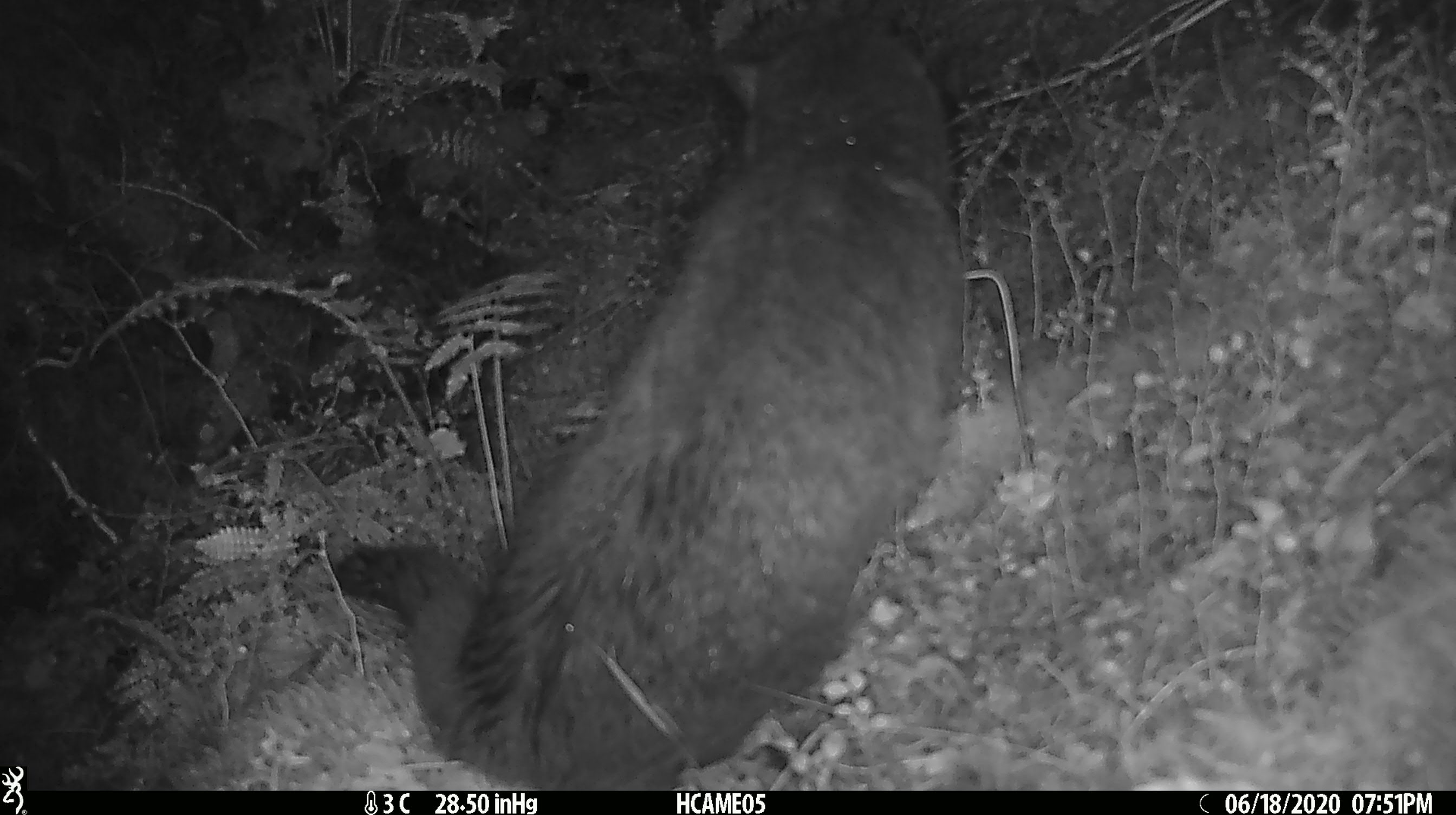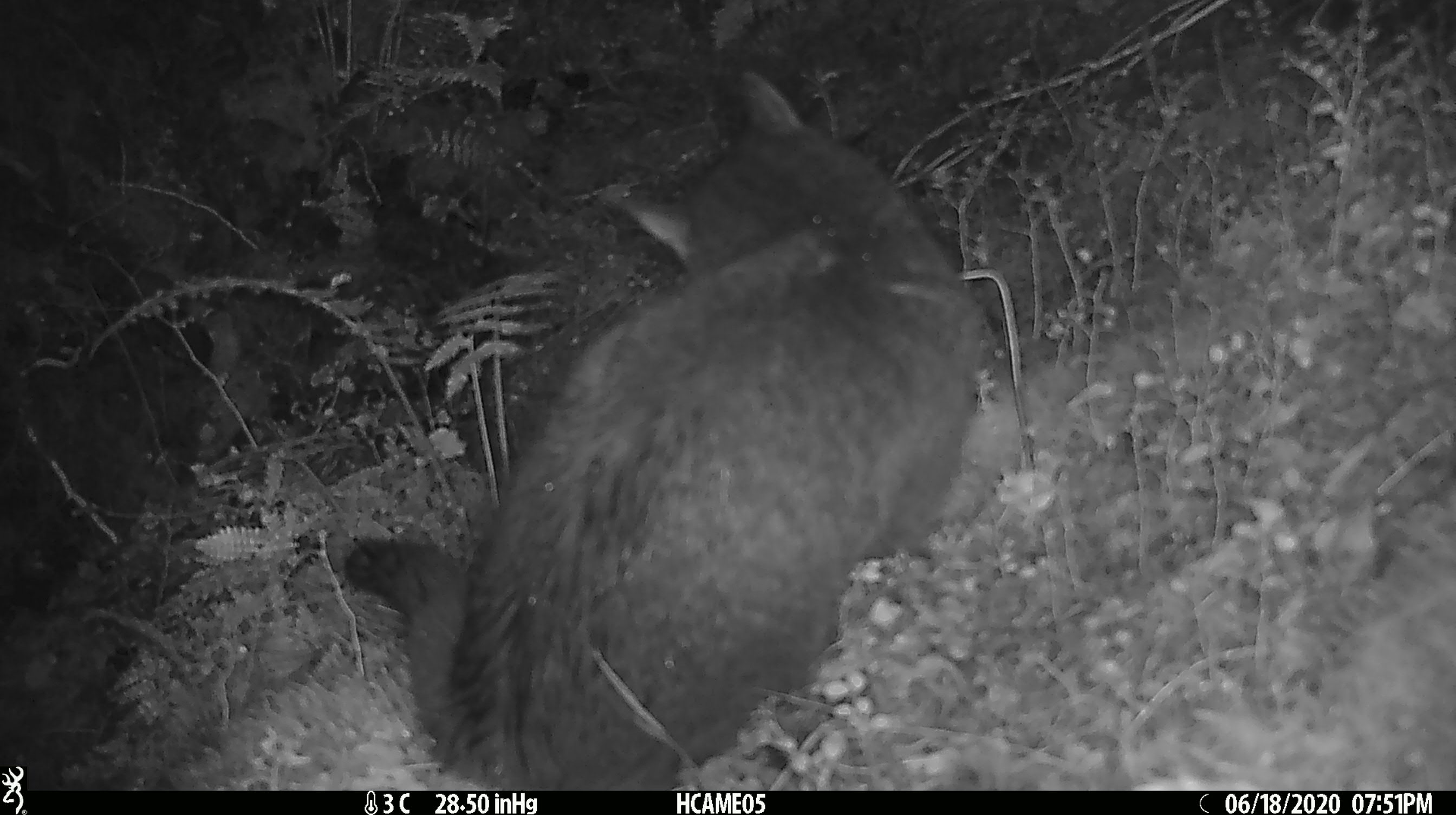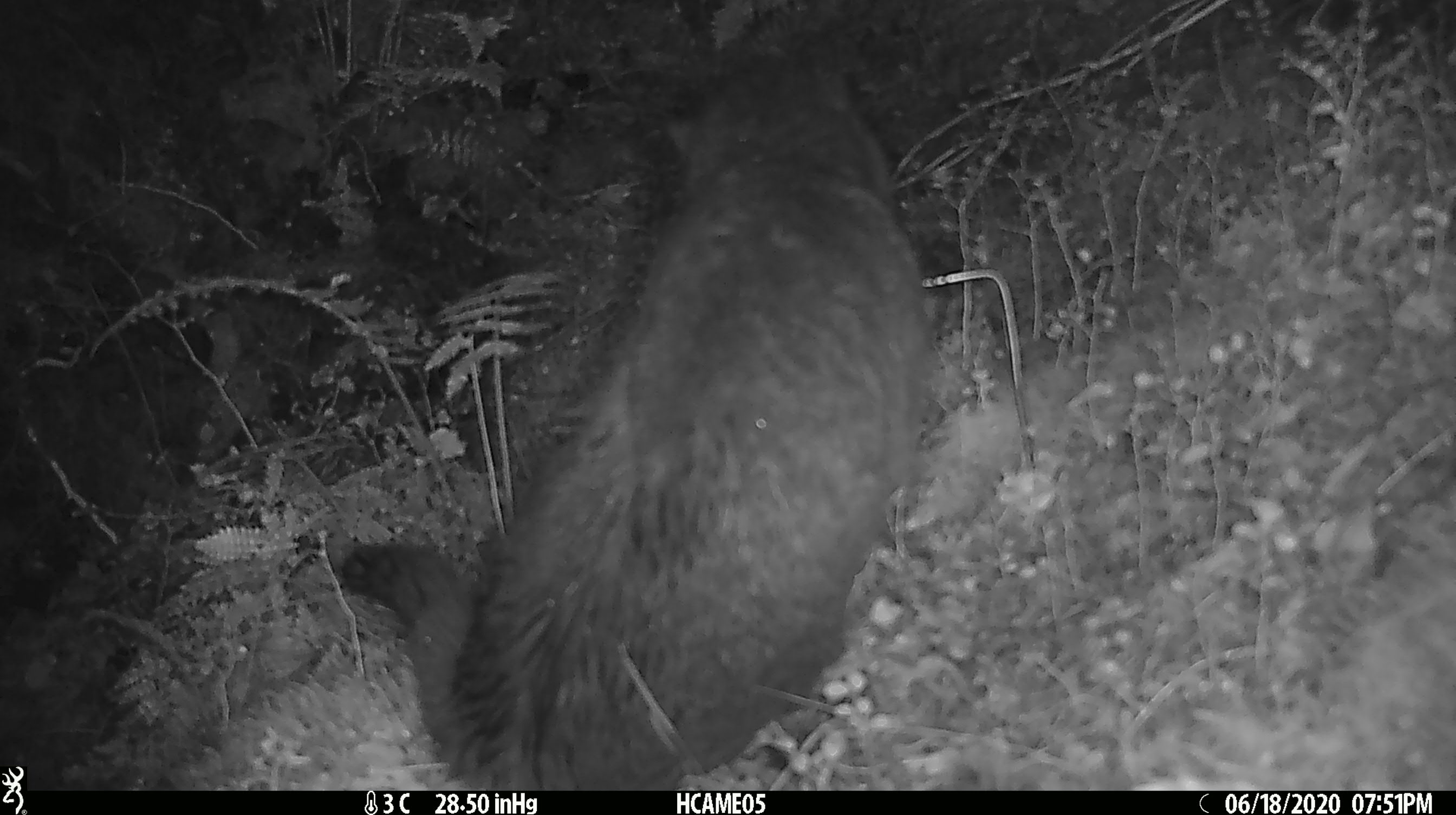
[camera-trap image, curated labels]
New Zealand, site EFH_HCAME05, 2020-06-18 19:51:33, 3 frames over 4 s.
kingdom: Animalia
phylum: Chordata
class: Mammalia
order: Carnivora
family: Felidae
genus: Felis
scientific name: Felis catus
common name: domestic cat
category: cat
Cat (domestic cat) (Felis catus).